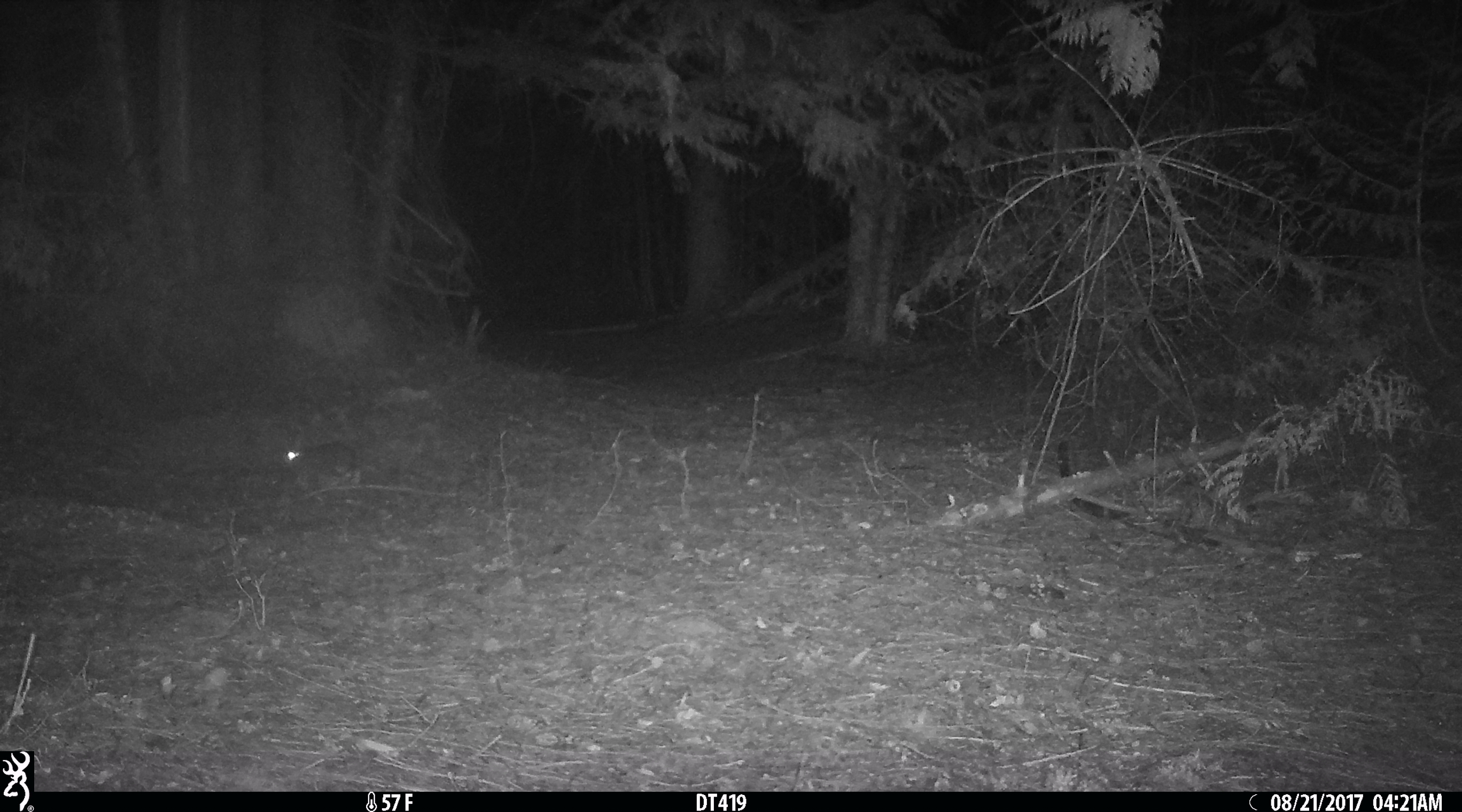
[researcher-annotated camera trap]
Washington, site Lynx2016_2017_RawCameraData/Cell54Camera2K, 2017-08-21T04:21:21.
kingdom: Animalia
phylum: Chordata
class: Mammalia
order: Lagomorpha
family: Leporidae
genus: Lepus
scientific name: Lepus americanus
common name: snowshoe hare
Lepus americanus (snowshoe hare). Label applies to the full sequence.